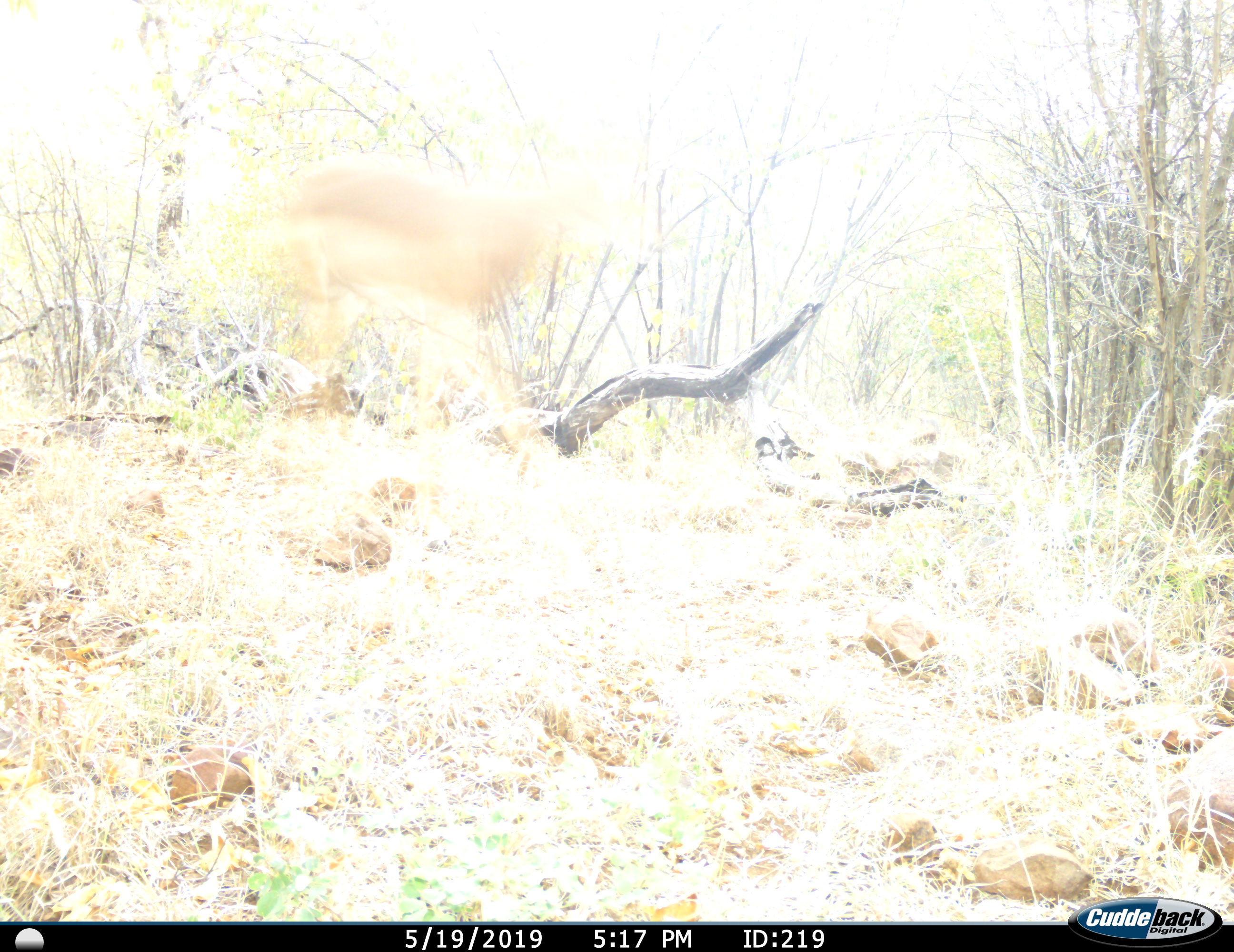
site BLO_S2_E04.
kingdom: Animalia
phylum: Chordata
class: Mammalia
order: Artiodactyla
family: Bovidae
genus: Aepyceros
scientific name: Aepyceros melampus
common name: impala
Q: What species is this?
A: Impala (Aepyceros melampus).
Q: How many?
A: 1.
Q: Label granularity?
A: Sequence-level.